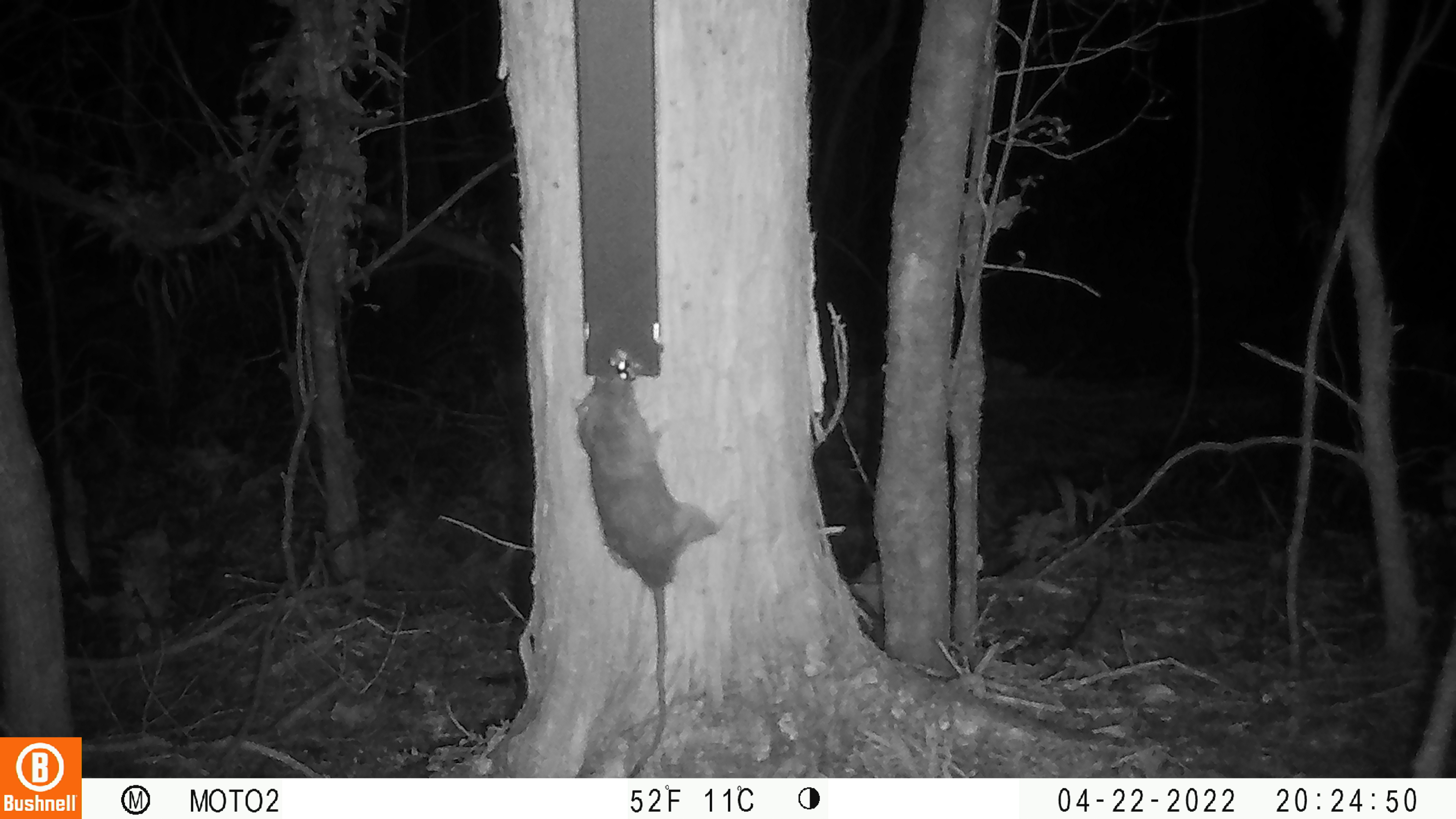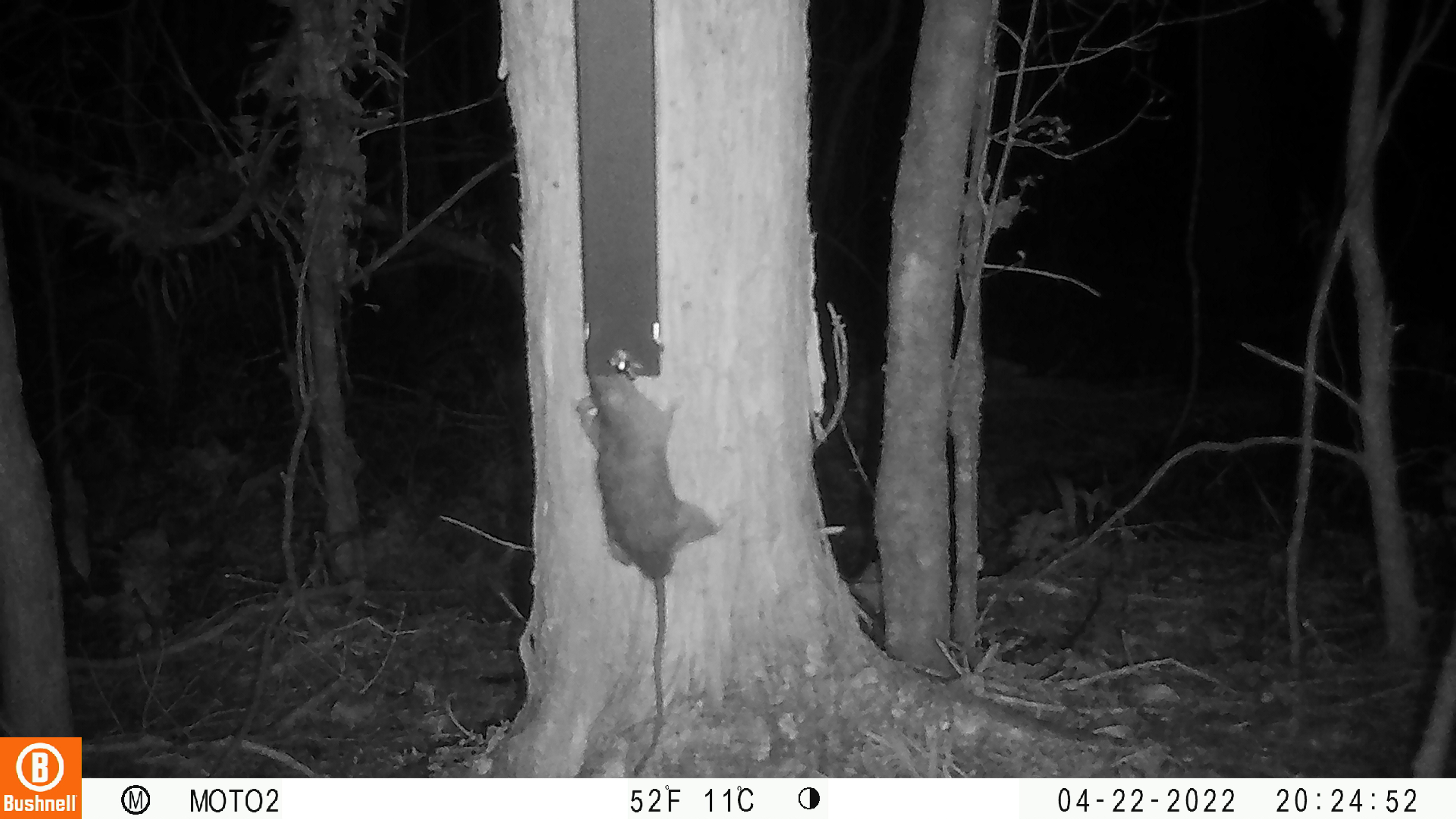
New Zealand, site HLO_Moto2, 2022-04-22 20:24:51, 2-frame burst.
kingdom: Animalia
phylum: Chordata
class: Mammalia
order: Rodentia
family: Muridae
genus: Rattus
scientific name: Rattus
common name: rat